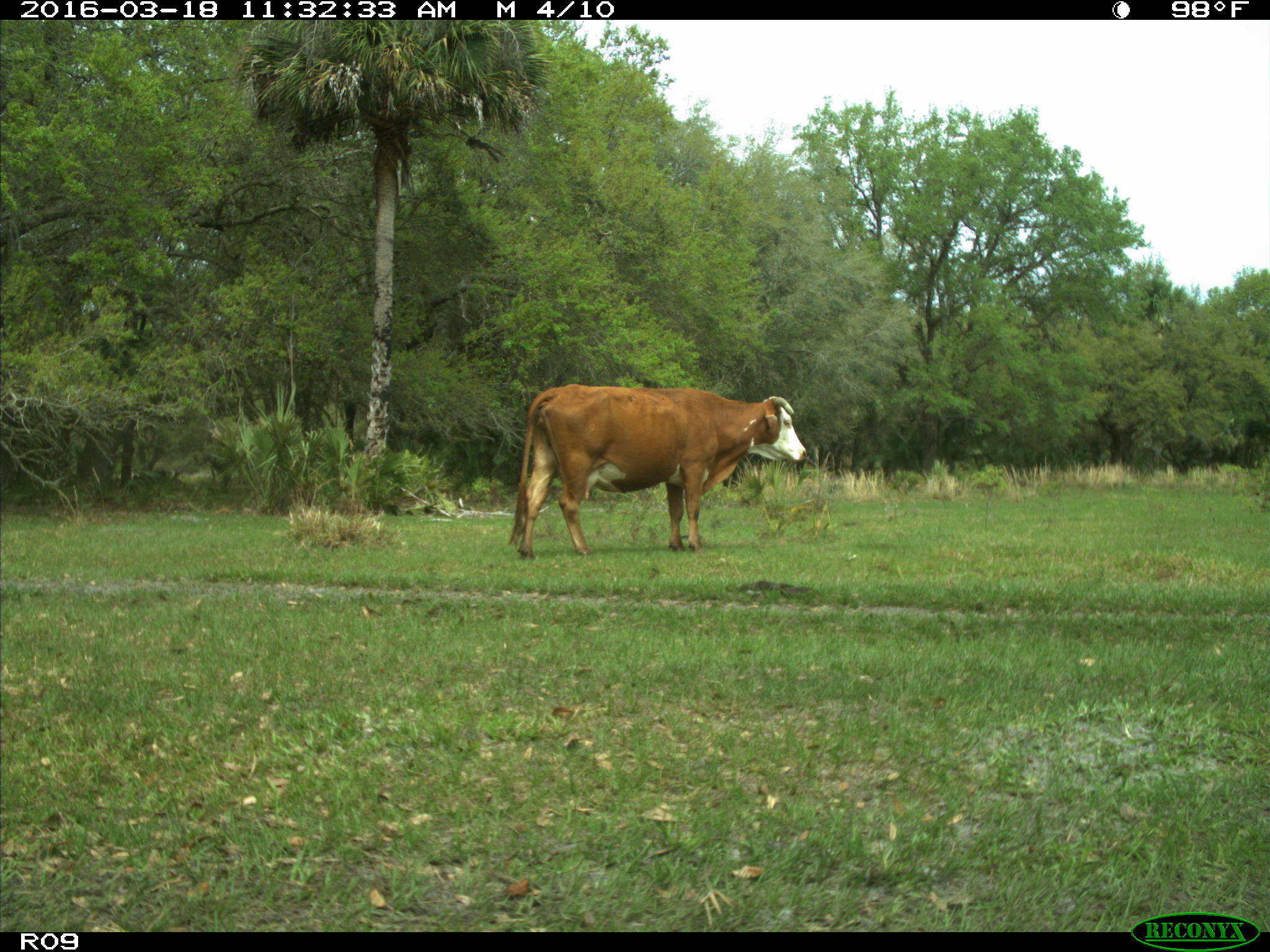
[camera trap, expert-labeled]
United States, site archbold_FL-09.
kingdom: Animalia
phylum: Chordata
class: Mammalia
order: Artiodactyla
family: Bovidae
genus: Bos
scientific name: Bos taurus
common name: domestic cow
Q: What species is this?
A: Bos taurus (domestic cow).